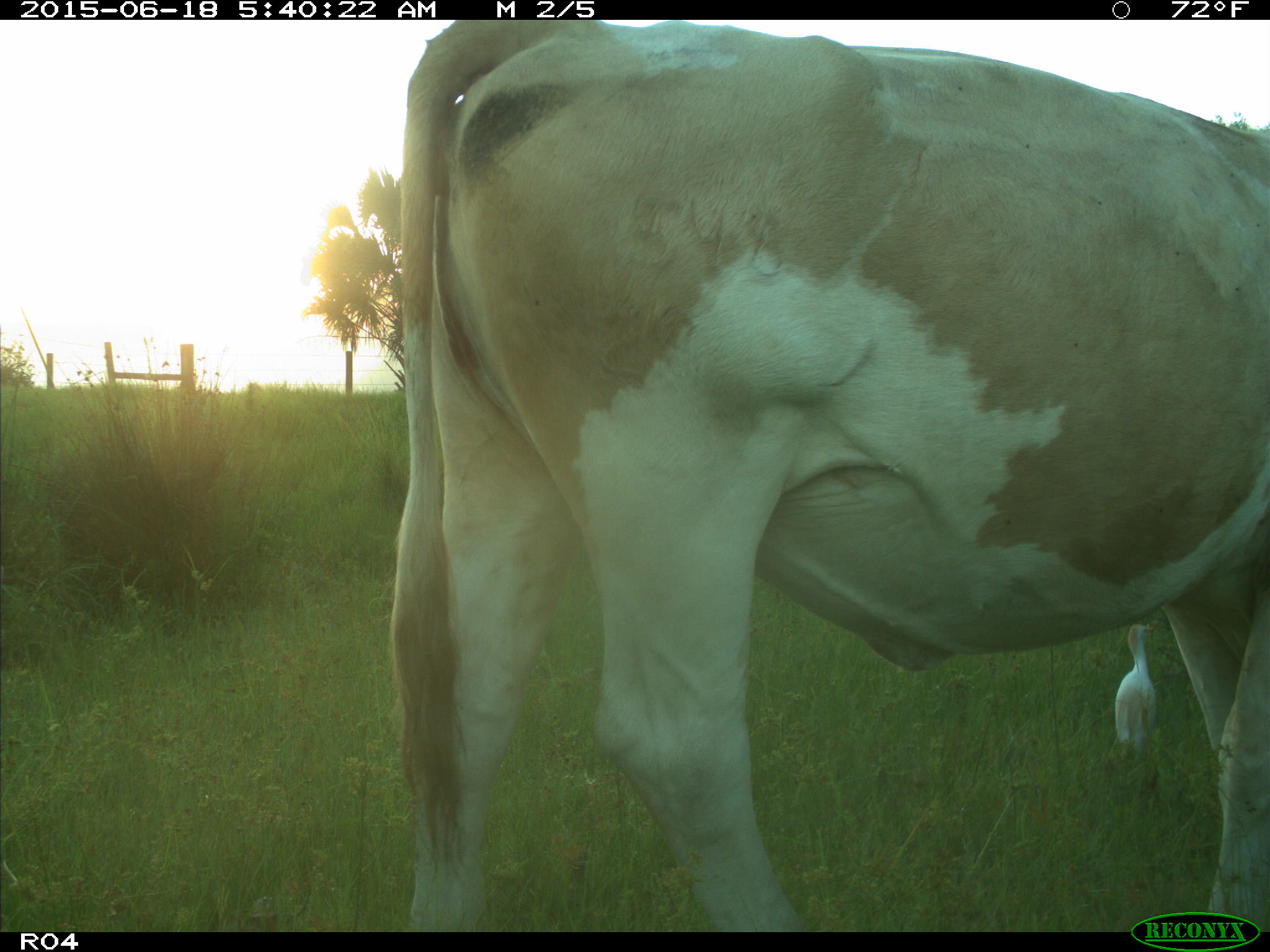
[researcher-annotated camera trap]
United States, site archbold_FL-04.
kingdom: Animalia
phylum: Chordata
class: Mammalia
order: Artiodactyla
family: Bovidae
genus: Bos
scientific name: Bos taurus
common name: domestic cow